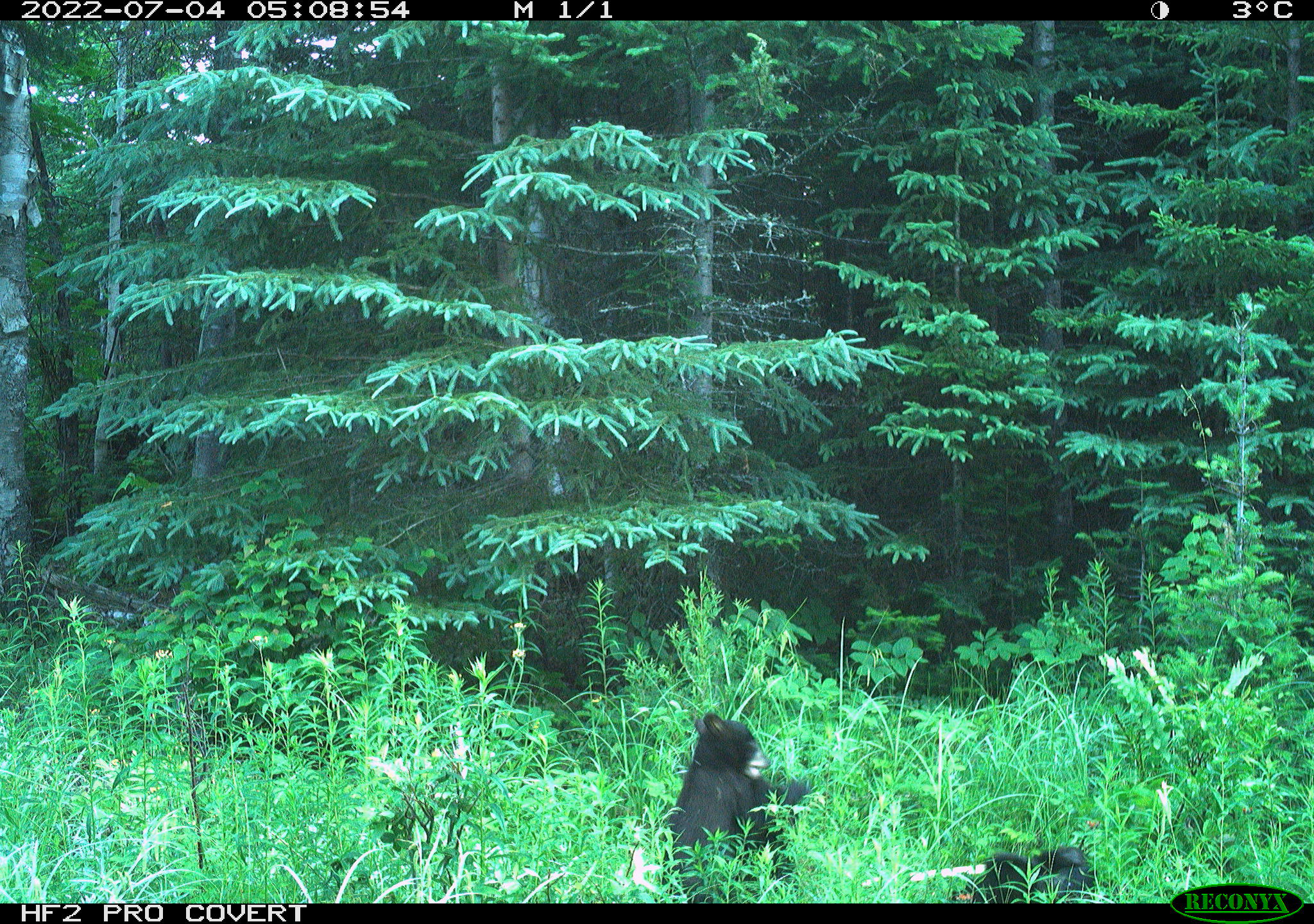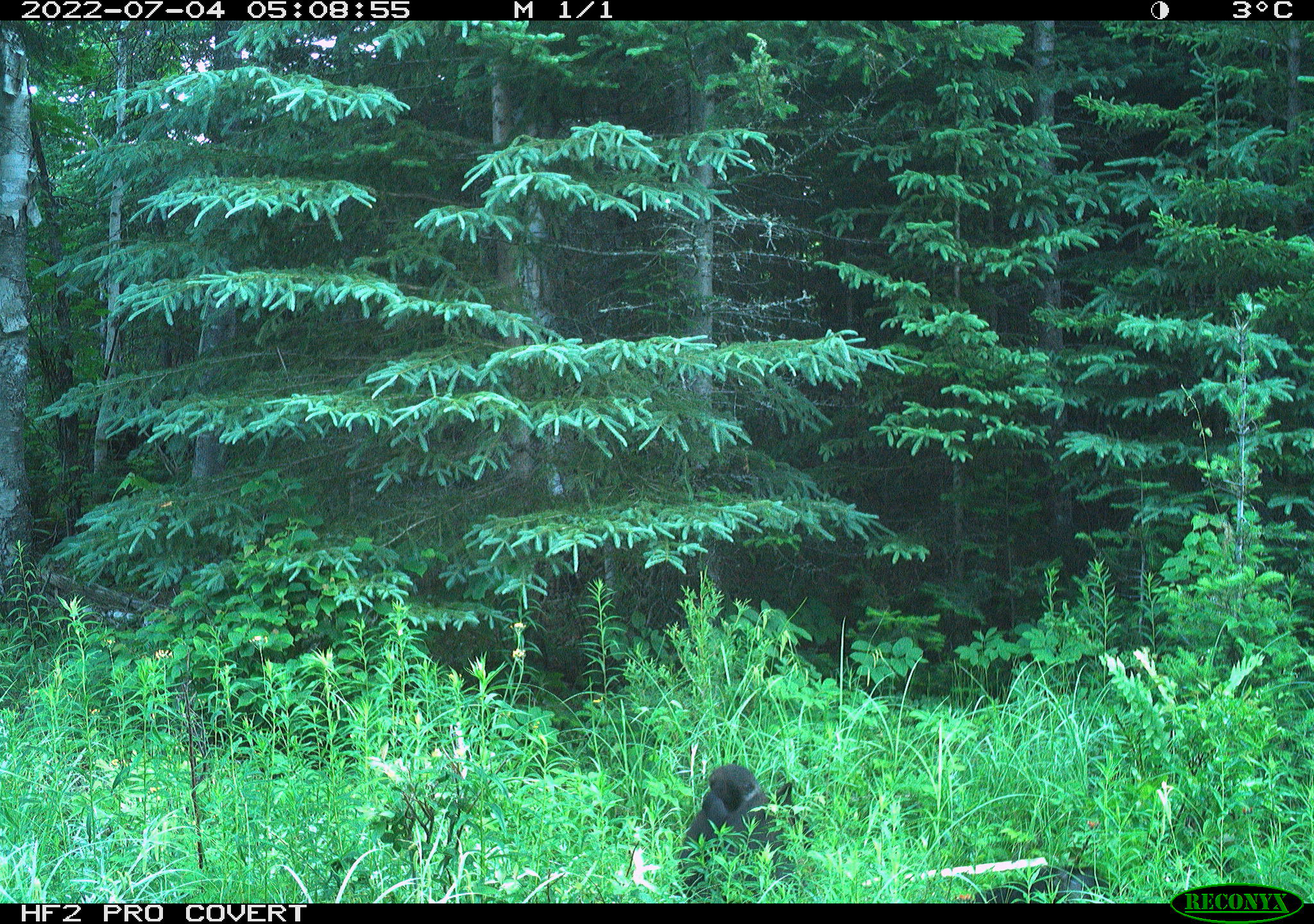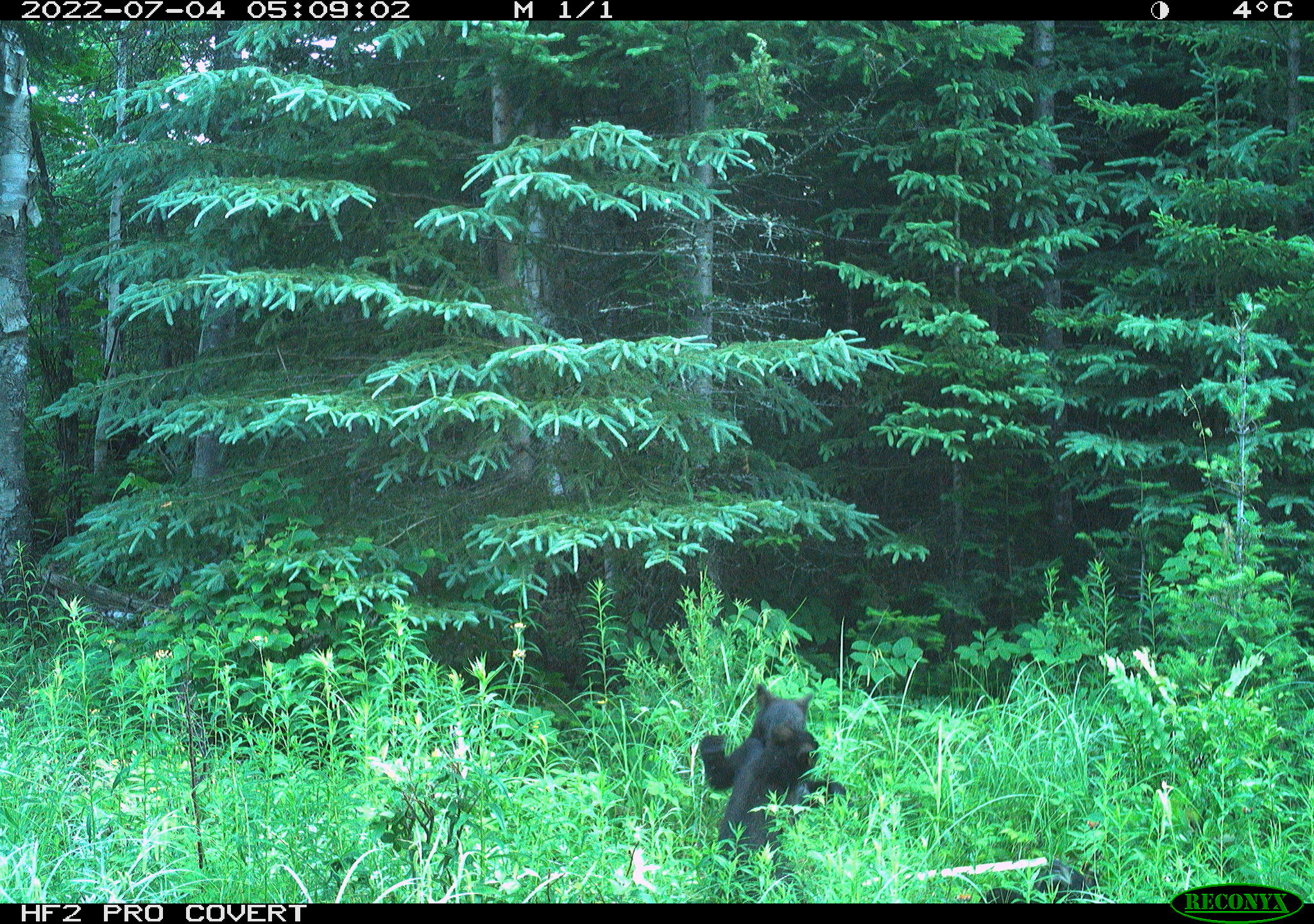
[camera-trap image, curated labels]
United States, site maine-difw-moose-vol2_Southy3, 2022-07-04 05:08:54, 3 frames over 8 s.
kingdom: Animalia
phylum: Chordata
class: Mammalia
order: Carnivora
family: Ursidae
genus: Ursus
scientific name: Ursus americanus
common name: black bear